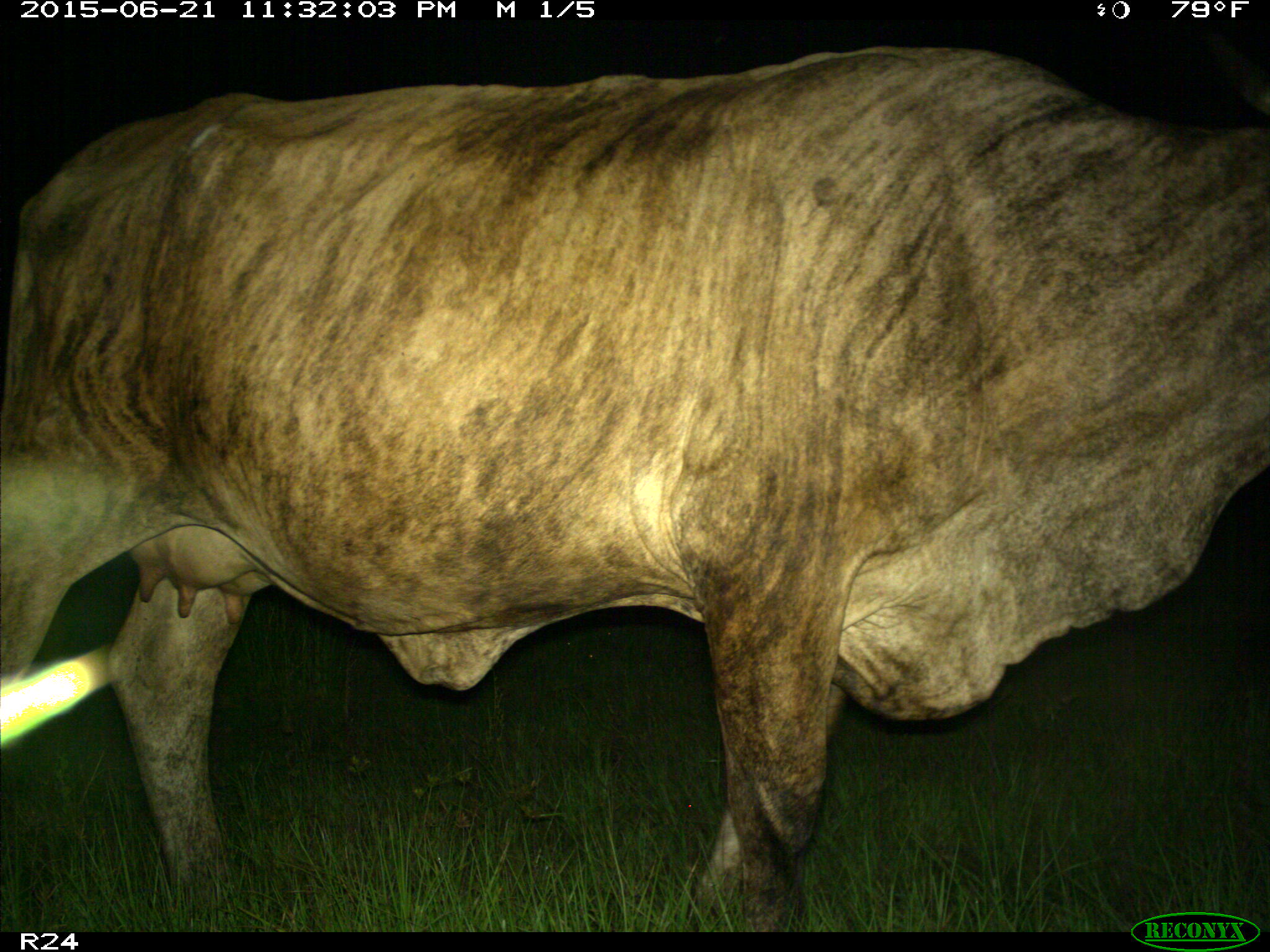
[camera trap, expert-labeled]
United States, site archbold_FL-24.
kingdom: Animalia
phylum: Chordata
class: Mammalia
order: Artiodactyla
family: Bovidae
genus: Bos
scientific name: Bos taurus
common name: domestic cow